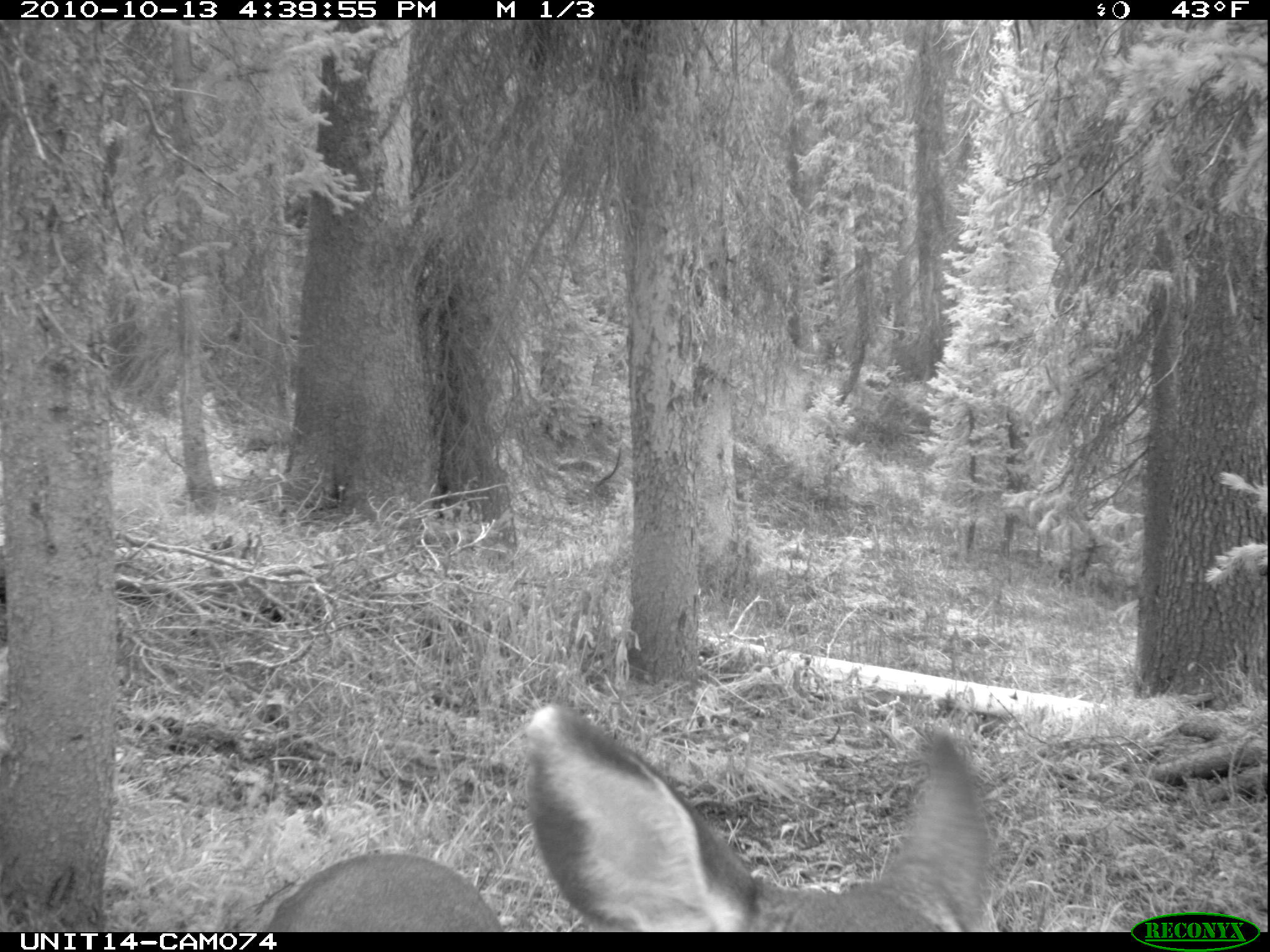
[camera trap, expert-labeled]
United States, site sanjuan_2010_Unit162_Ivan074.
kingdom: Animalia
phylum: Chordata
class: Mammalia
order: Artiodactyla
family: Cervidae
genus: Odocoileus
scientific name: Odocoileus hemionus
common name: mule deer